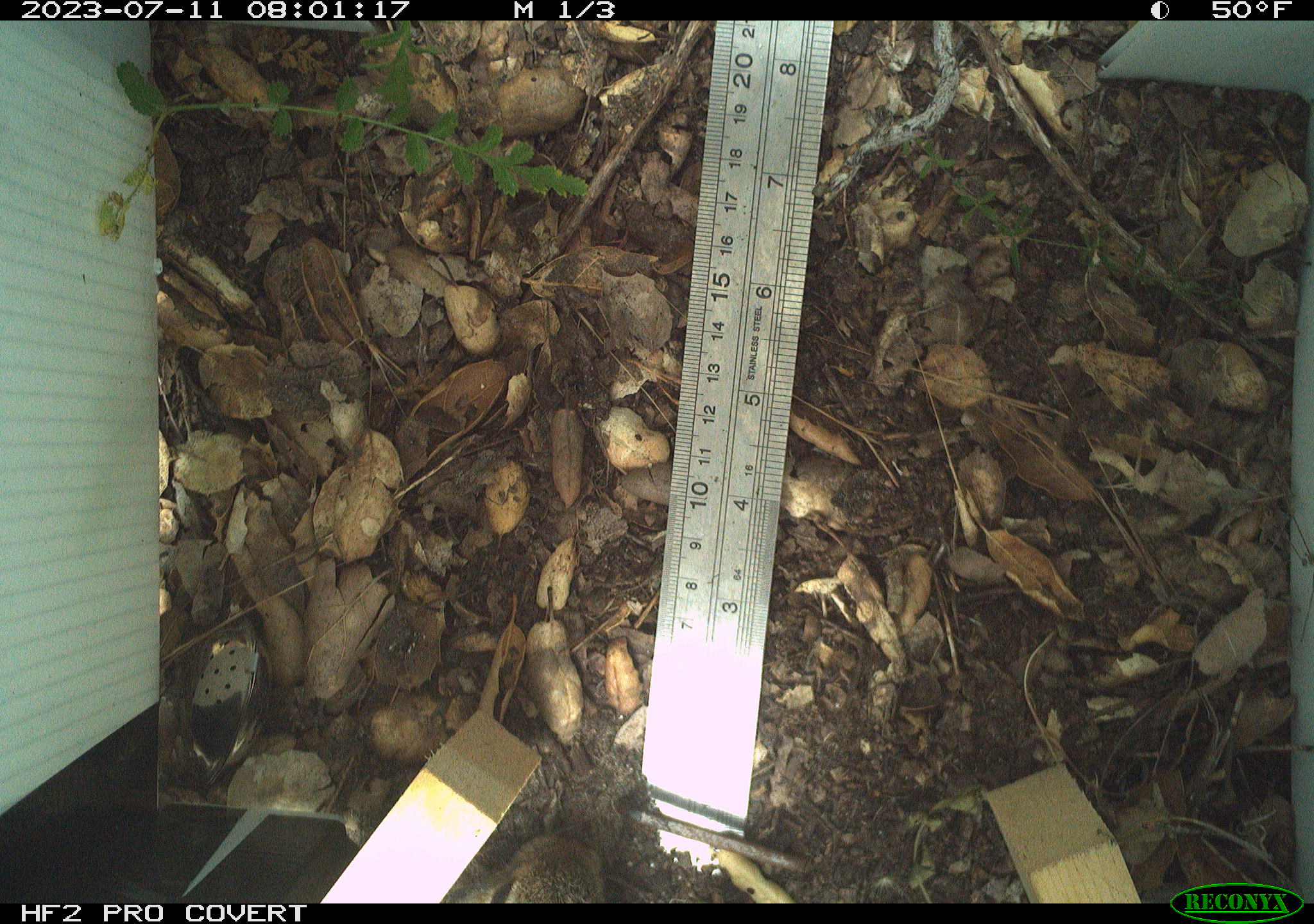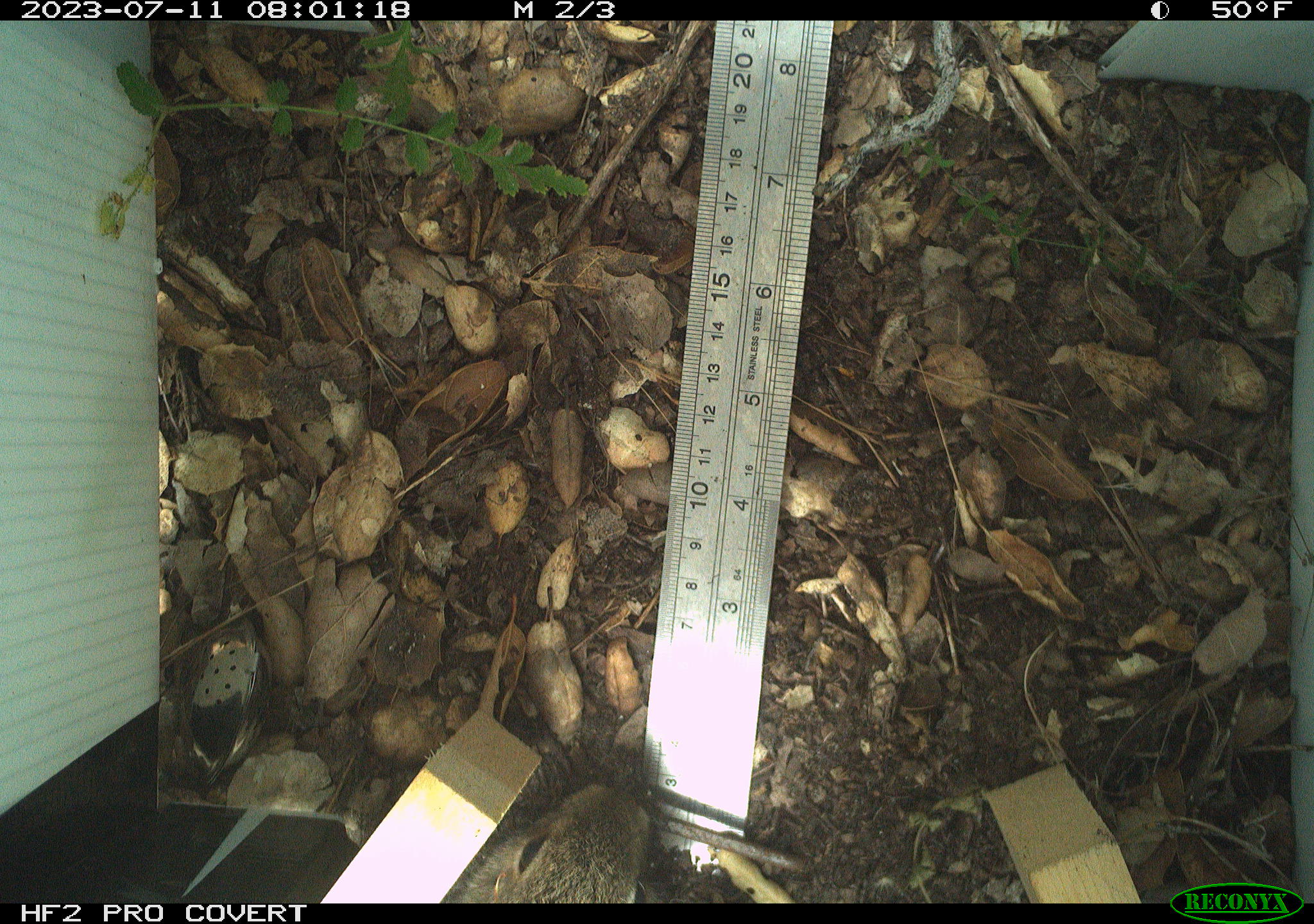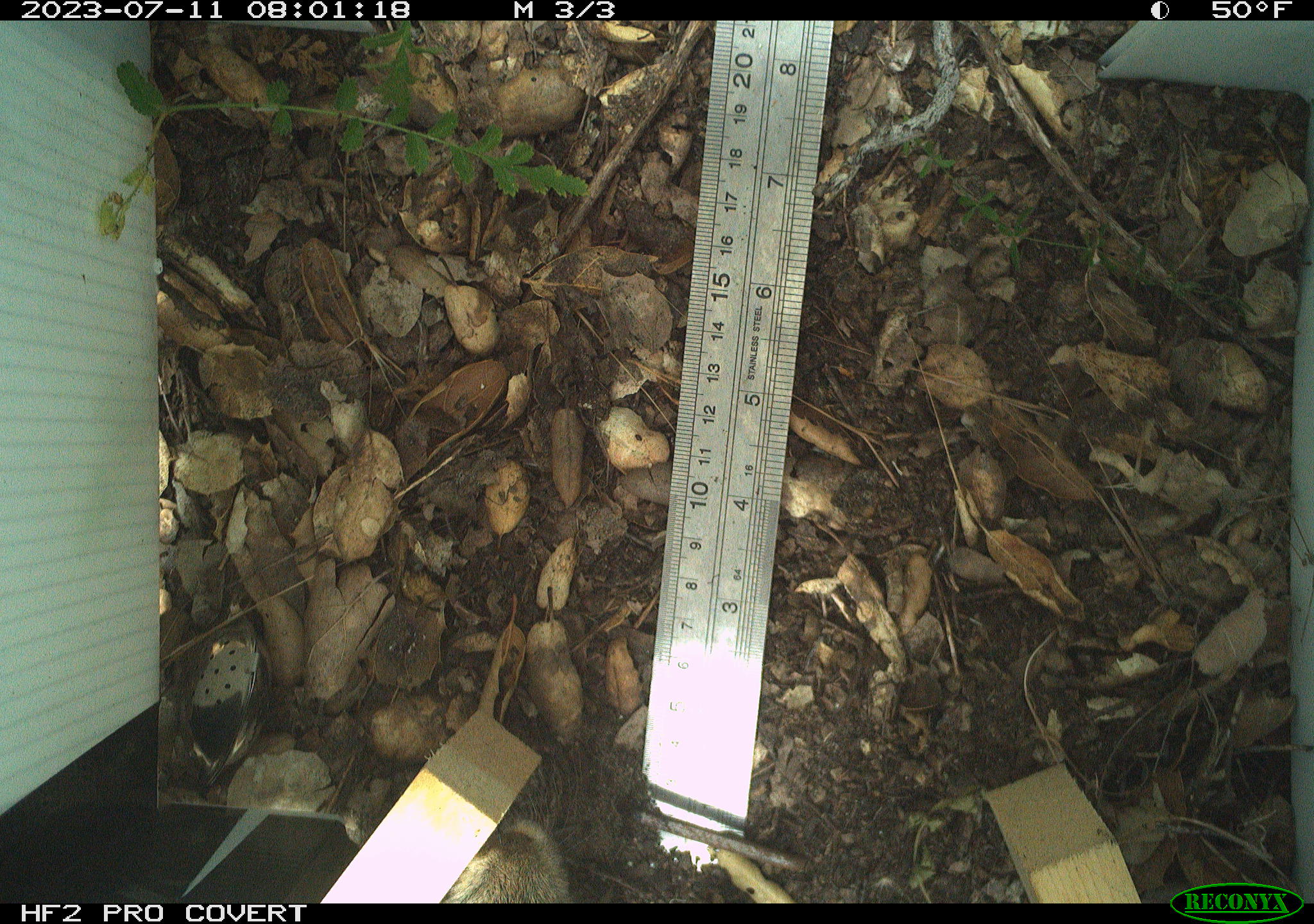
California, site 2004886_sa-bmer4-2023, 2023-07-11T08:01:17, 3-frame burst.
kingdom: Animalia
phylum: Chordata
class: Mammalia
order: Lagomorpha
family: Leporidae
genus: Sylvilagus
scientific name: Sylvilagus bachmani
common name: brush rabbit